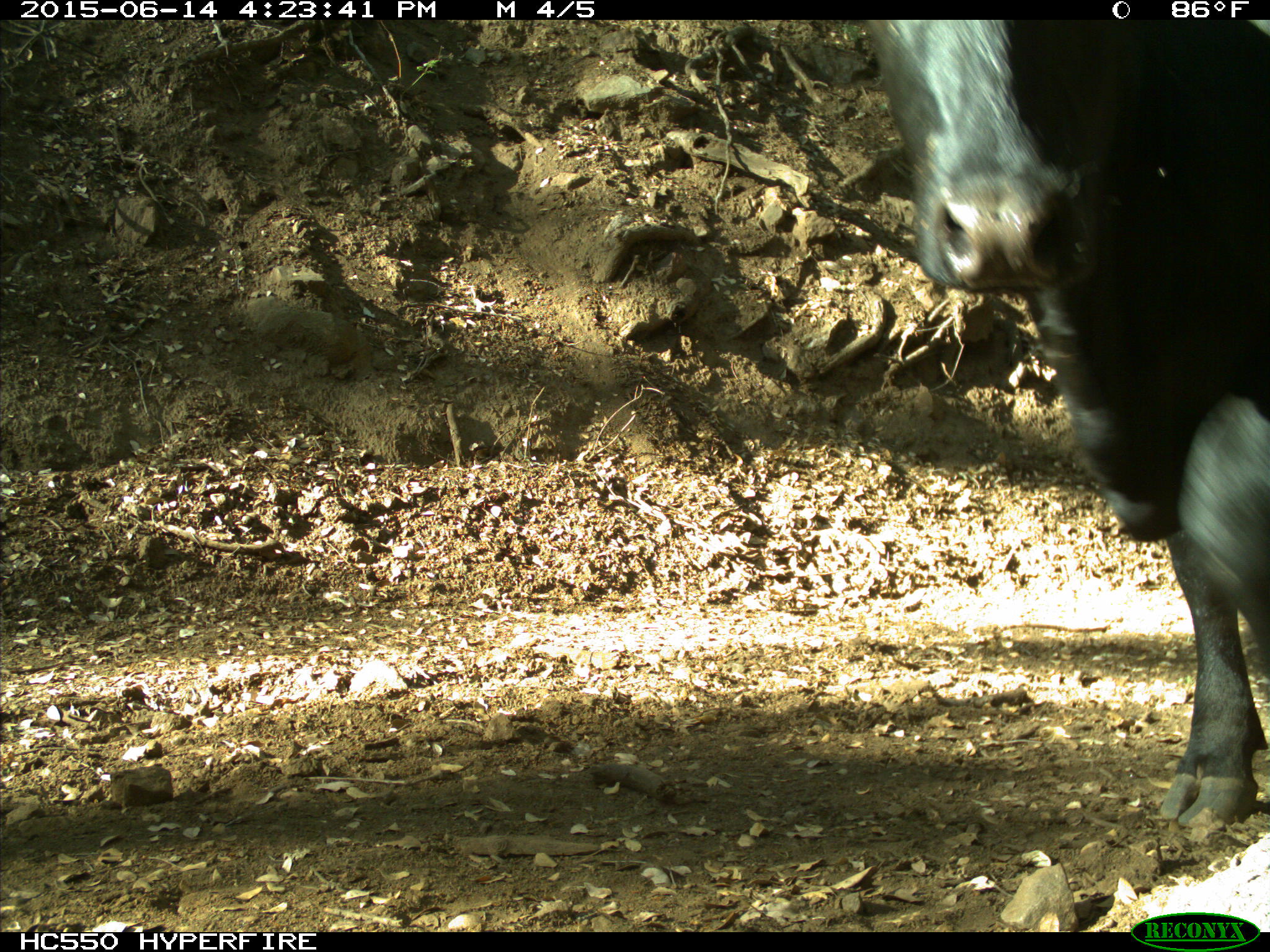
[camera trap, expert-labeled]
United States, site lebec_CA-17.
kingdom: Animalia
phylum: Chordata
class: Mammalia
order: Artiodactyla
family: Bovidae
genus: Bos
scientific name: Bos taurus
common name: domestic cow